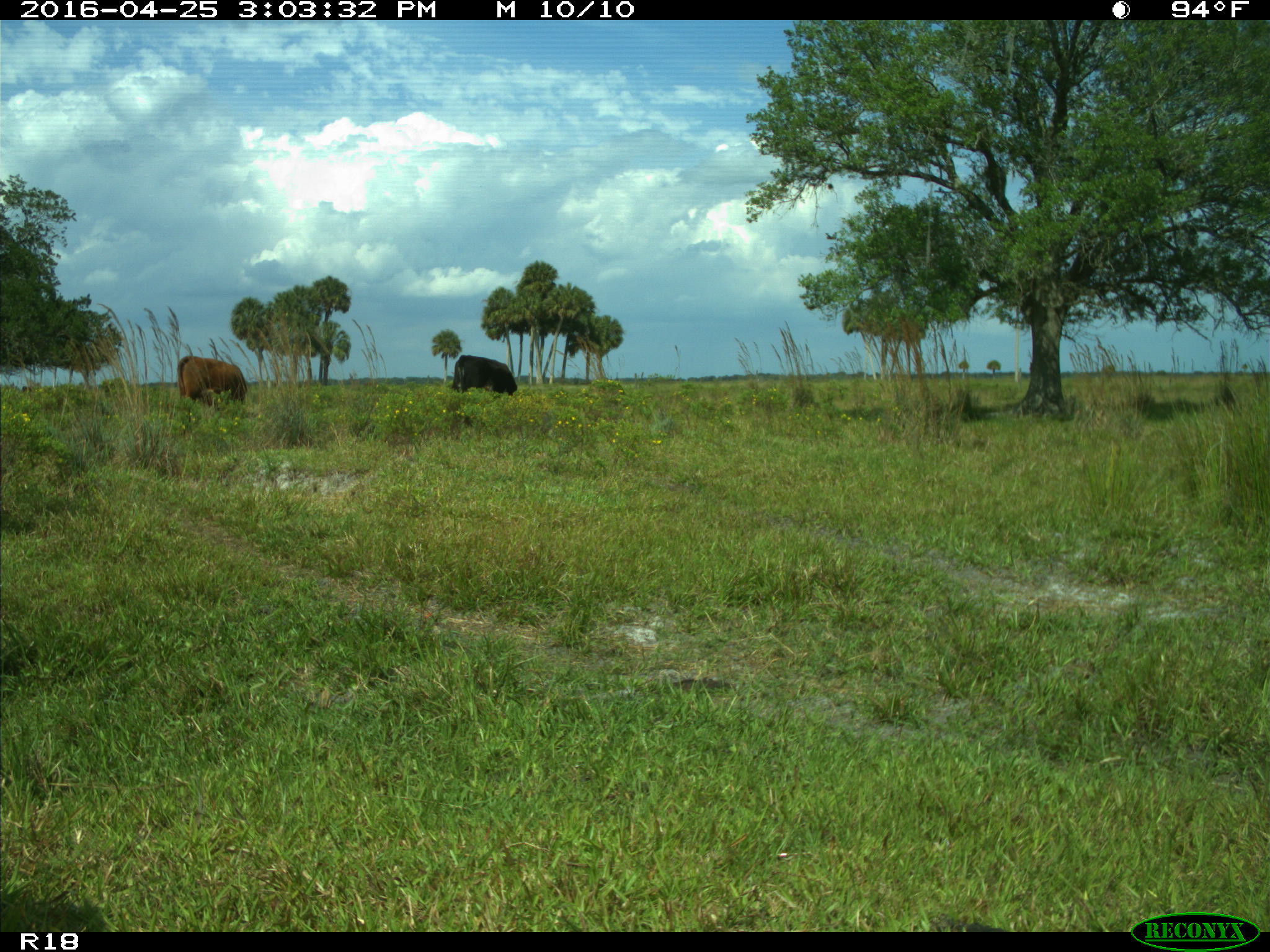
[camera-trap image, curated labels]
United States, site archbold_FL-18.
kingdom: Animalia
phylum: Chordata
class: Mammalia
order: Artiodactyla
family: Bovidae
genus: Bos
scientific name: Bos taurus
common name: domestic cow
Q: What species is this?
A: Bos taurus (domestic cow).